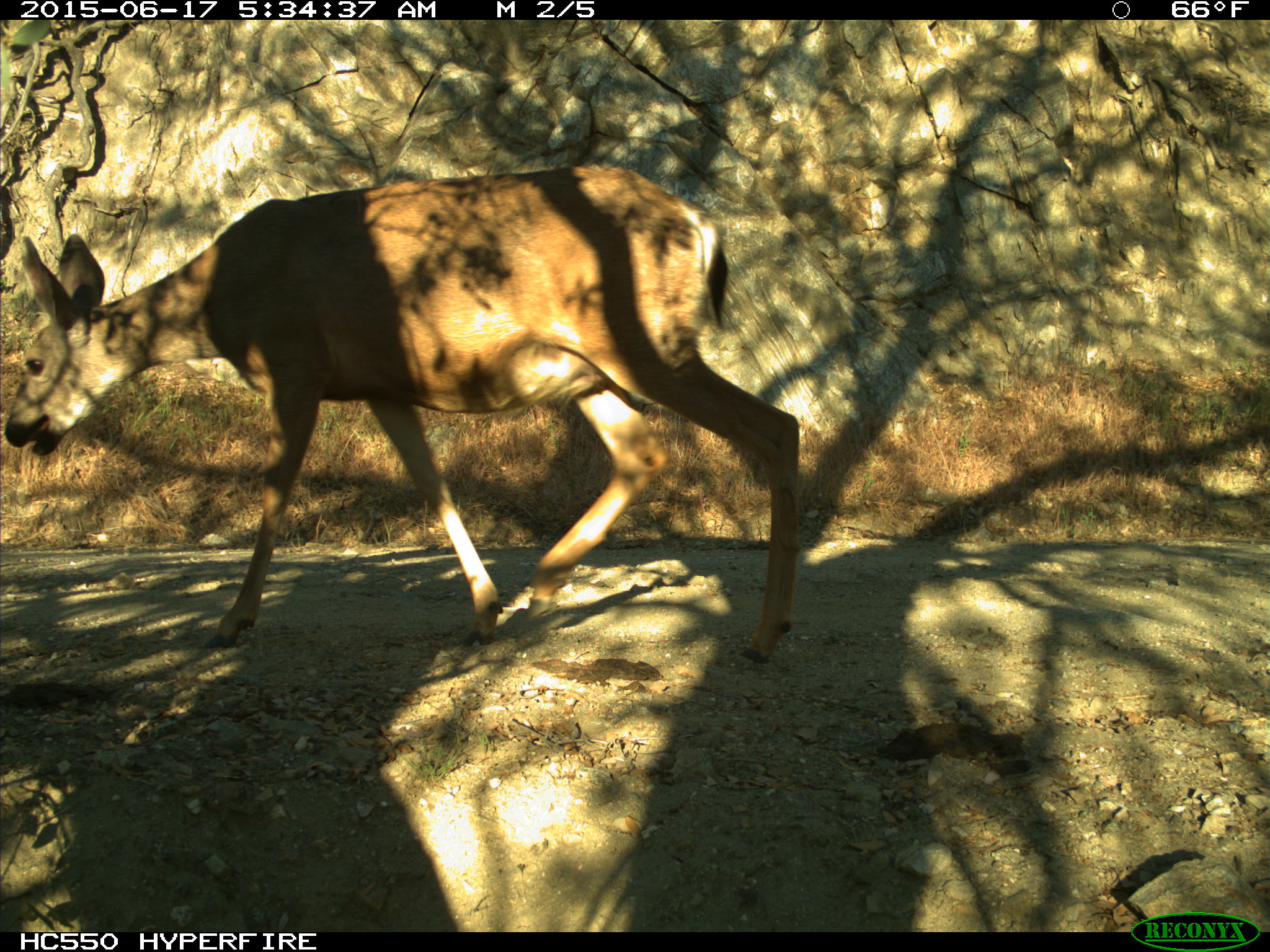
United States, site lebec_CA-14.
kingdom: Animalia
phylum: Chordata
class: Mammalia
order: Artiodactyla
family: Cervidae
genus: Odocoileus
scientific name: Odocoileus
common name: deer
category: unidentified deer